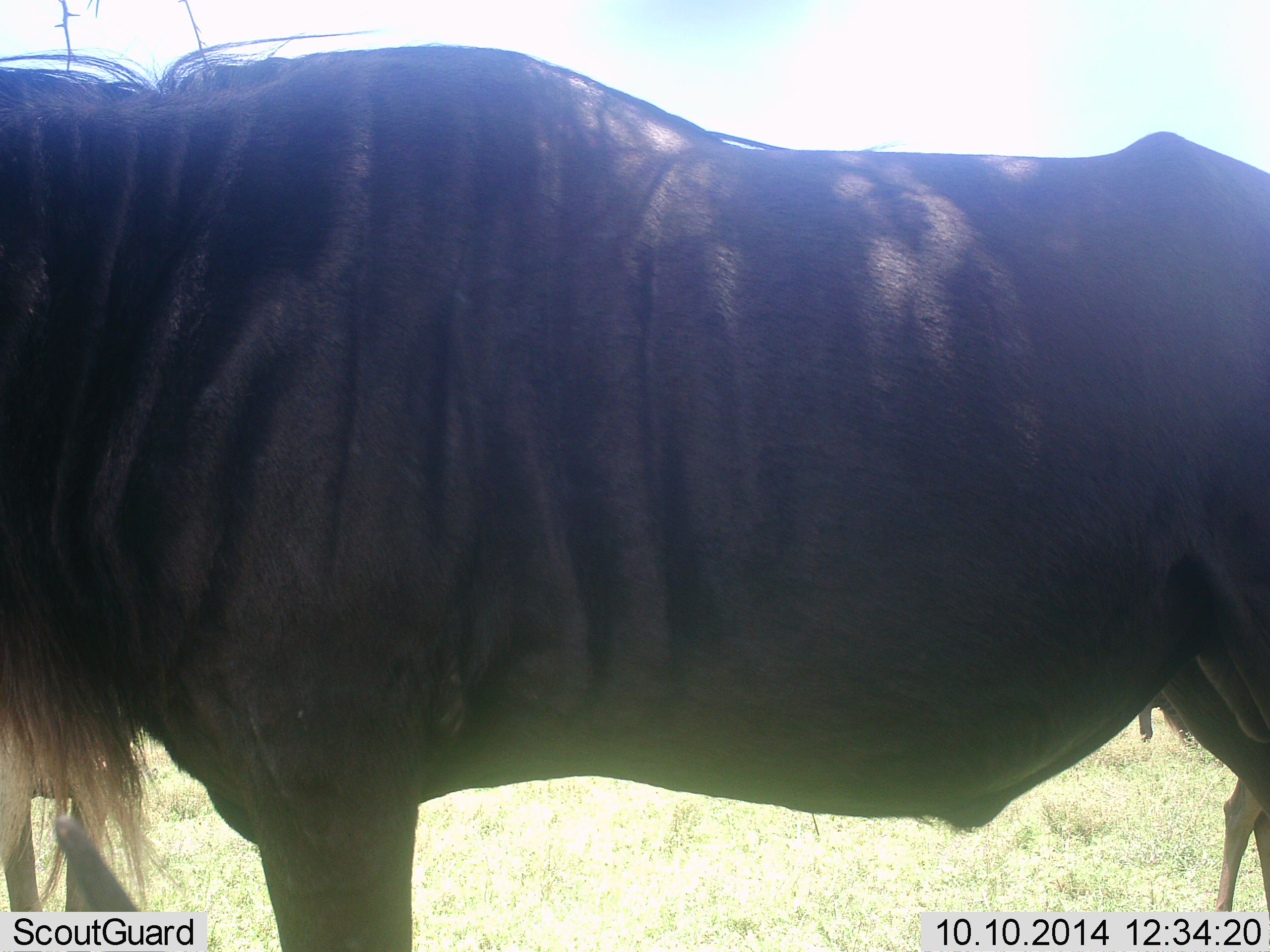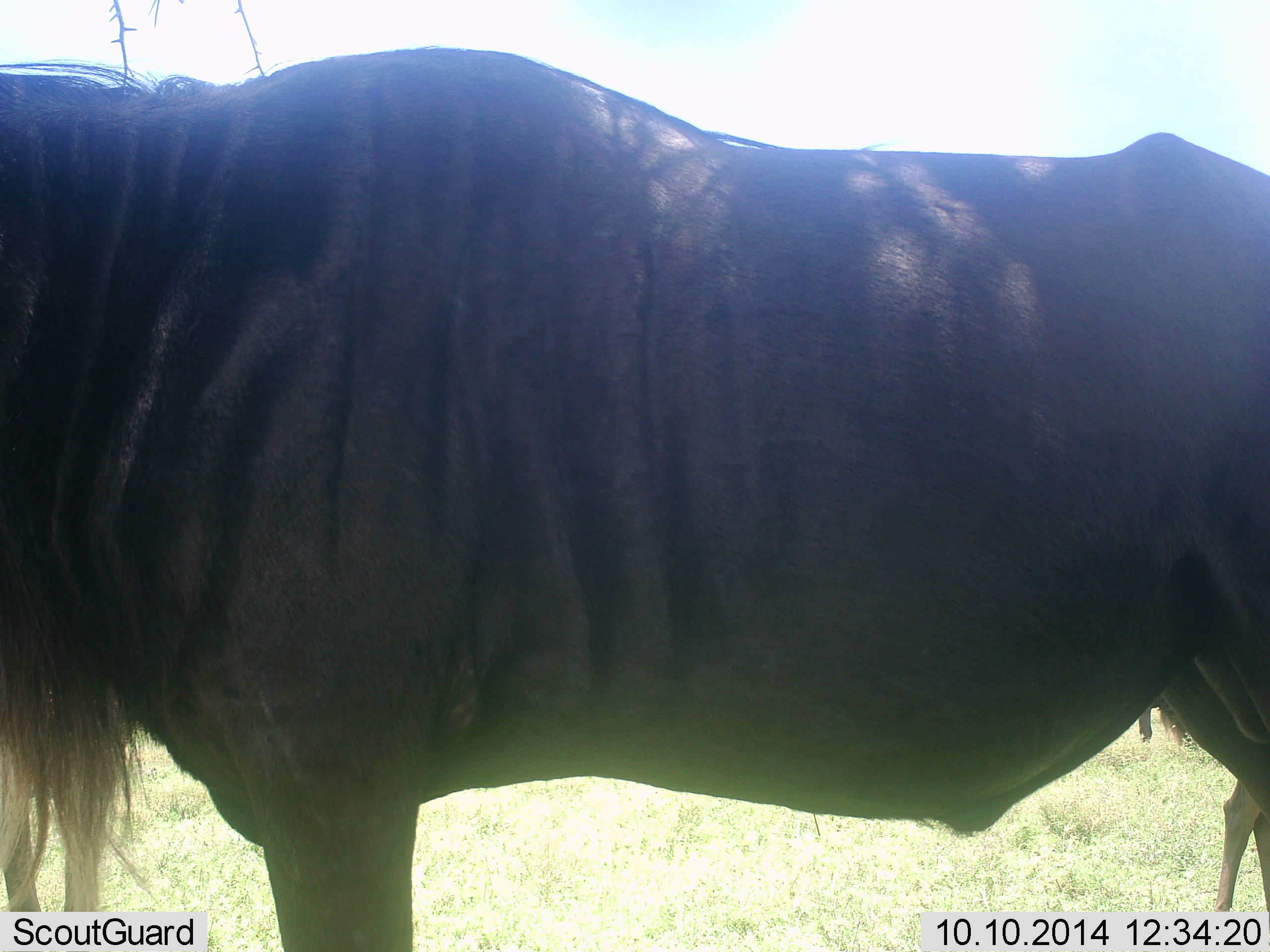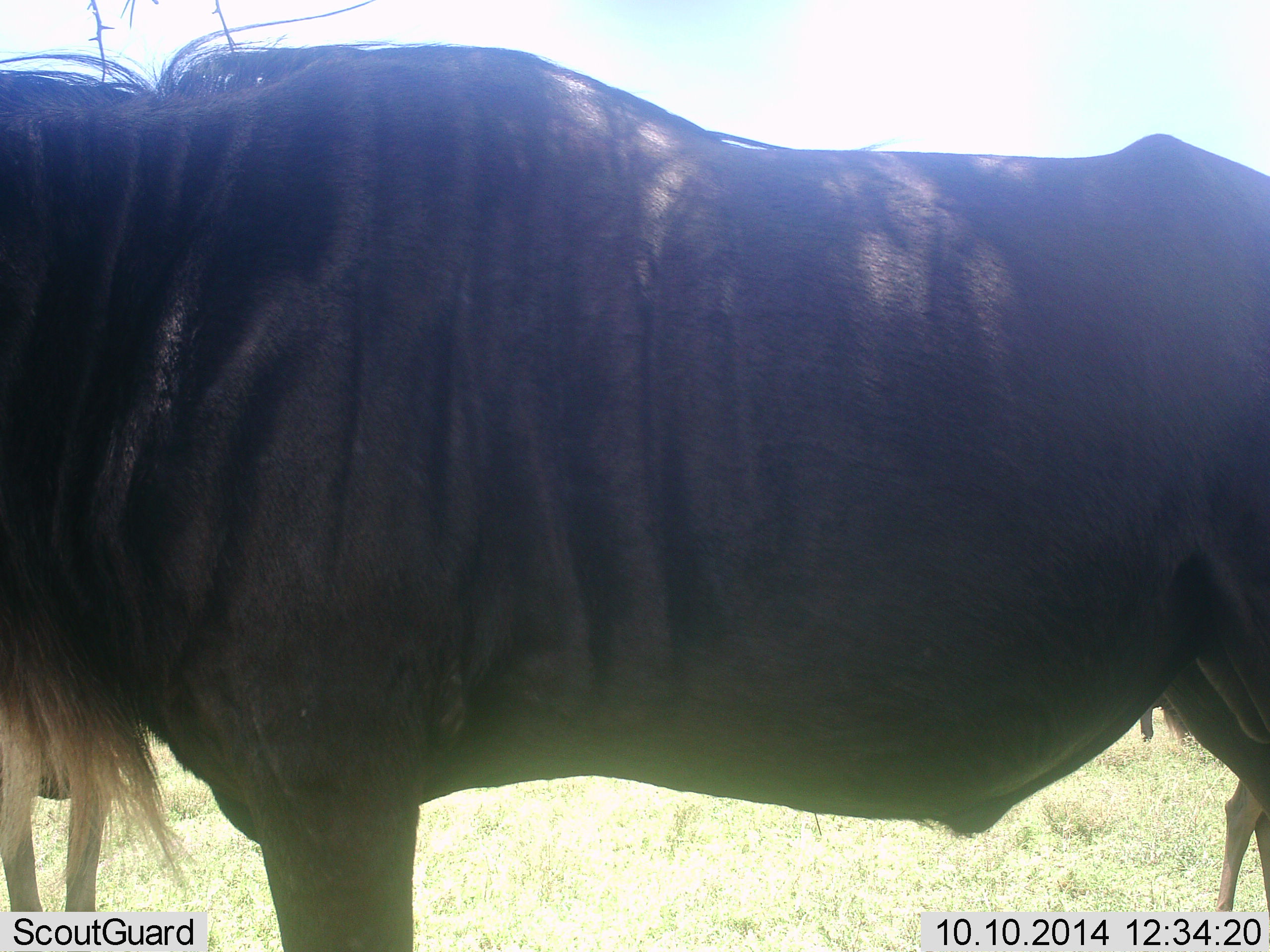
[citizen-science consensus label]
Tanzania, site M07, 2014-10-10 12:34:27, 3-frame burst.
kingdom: Animalia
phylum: Chordata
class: Mammalia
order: Artiodactyla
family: Bovidae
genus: Connochaetes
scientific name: Connochaetes taurinus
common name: blue wildebeest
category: wildebeest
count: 2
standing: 100%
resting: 0%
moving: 10%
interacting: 0%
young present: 0%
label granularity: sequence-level